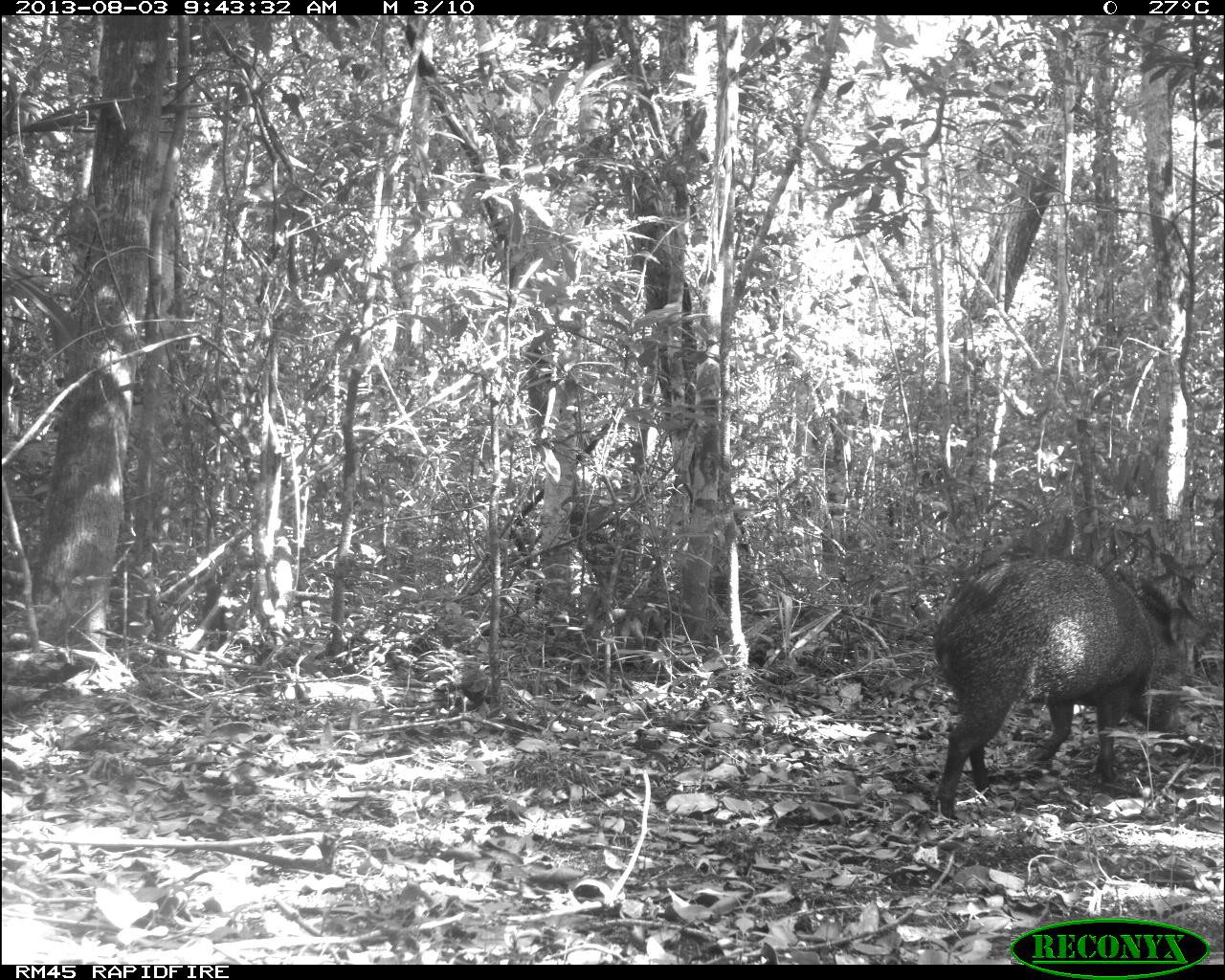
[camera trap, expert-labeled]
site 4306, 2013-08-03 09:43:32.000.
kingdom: Animalia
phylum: Chordata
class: Mammalia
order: Artiodactyla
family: Tayassuidae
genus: Pecari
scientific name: Pecari tajacu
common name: collared peccary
Pecari tajacu (collared peccary), count 1.